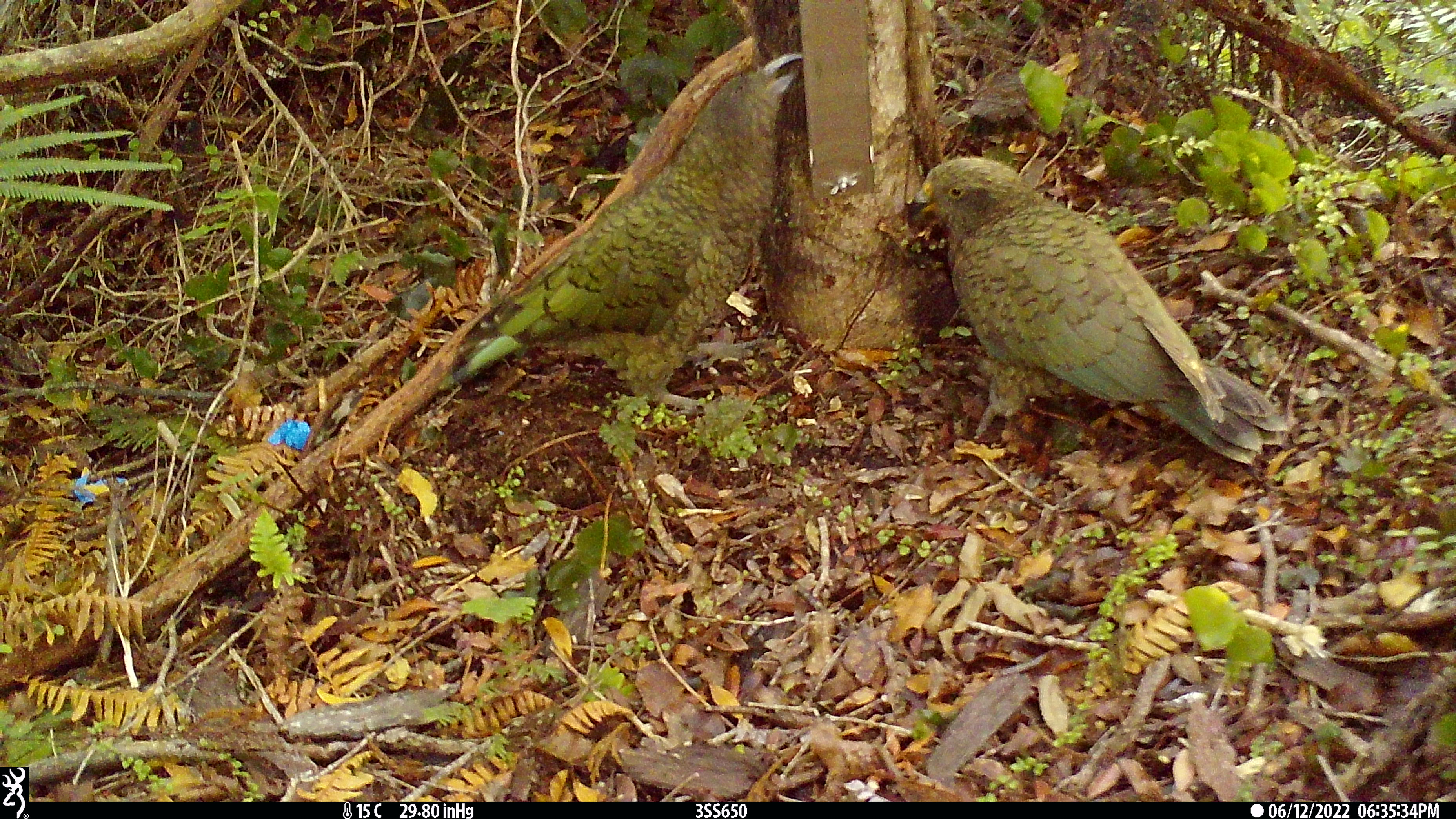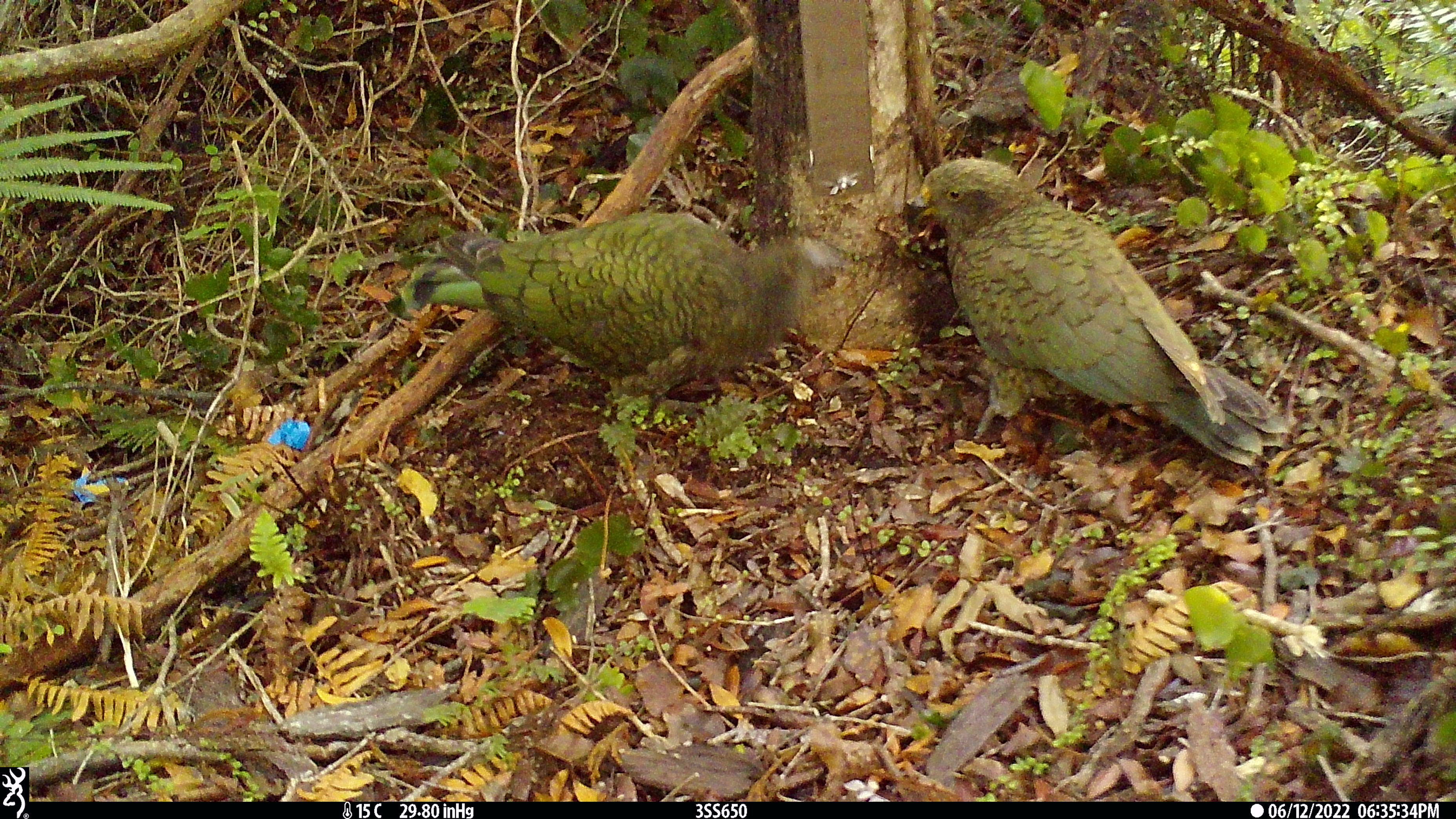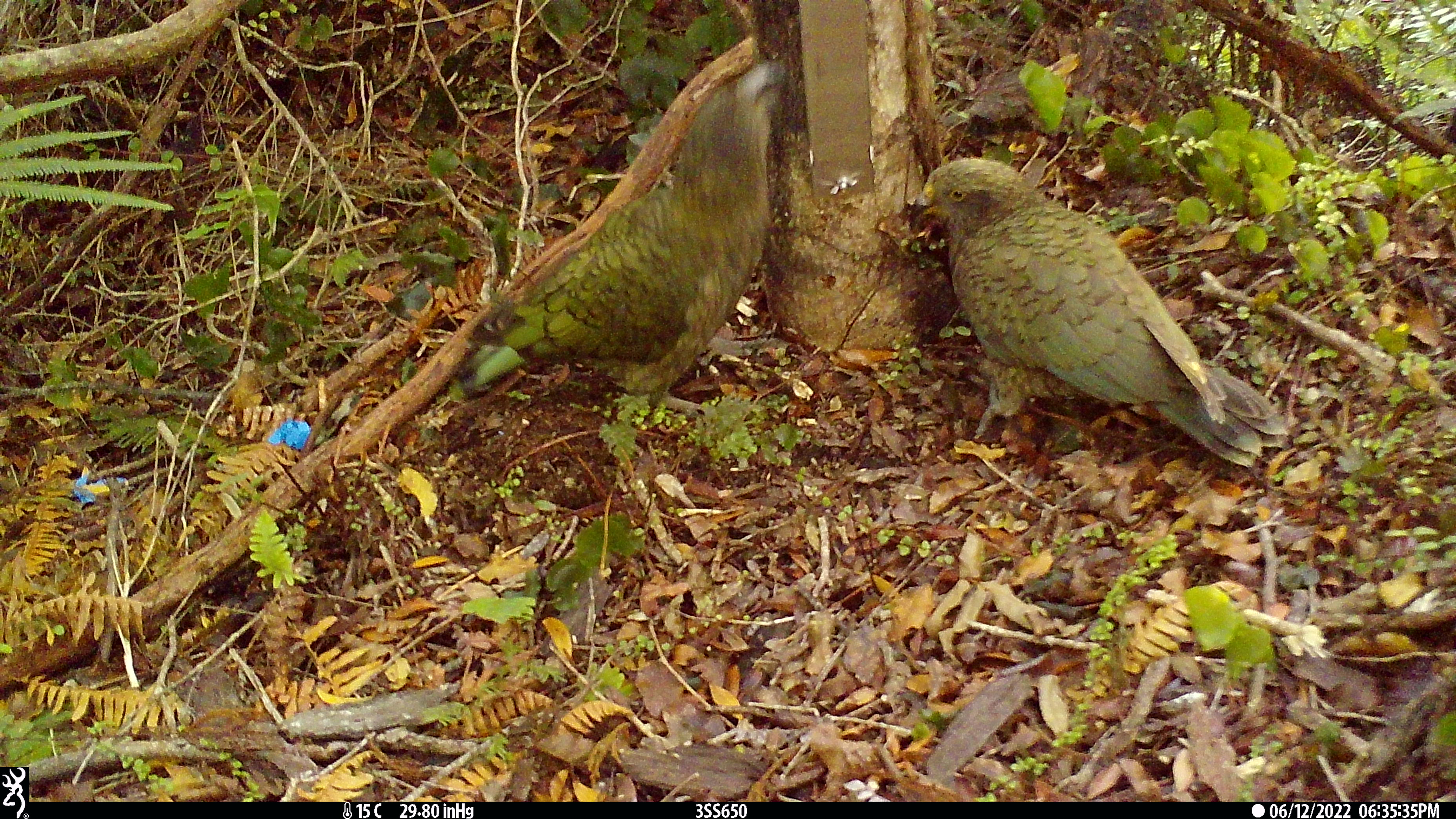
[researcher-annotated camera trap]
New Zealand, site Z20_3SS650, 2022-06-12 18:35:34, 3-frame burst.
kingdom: Animalia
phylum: Chordata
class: Aves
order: Psittaciformes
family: Strigopidae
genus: Nestor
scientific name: Nestor notabilis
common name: kea